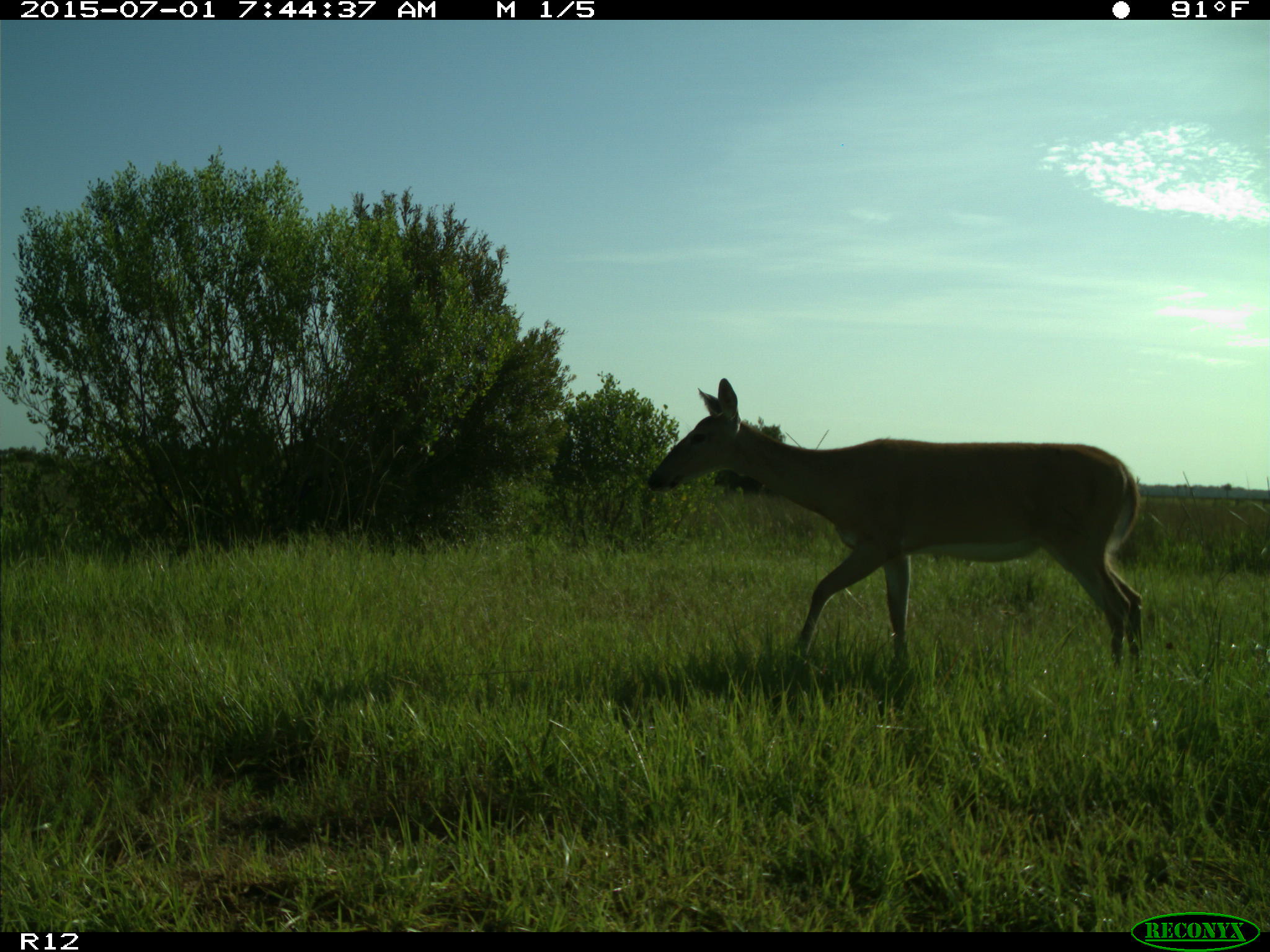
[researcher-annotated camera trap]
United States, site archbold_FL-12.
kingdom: Animalia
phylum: Chordata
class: Mammalia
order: Artiodactyla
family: Cervidae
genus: Odocoileus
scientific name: Odocoileus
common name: deer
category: unidentified deer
Unidentified deer (deer) (Odocoileus).